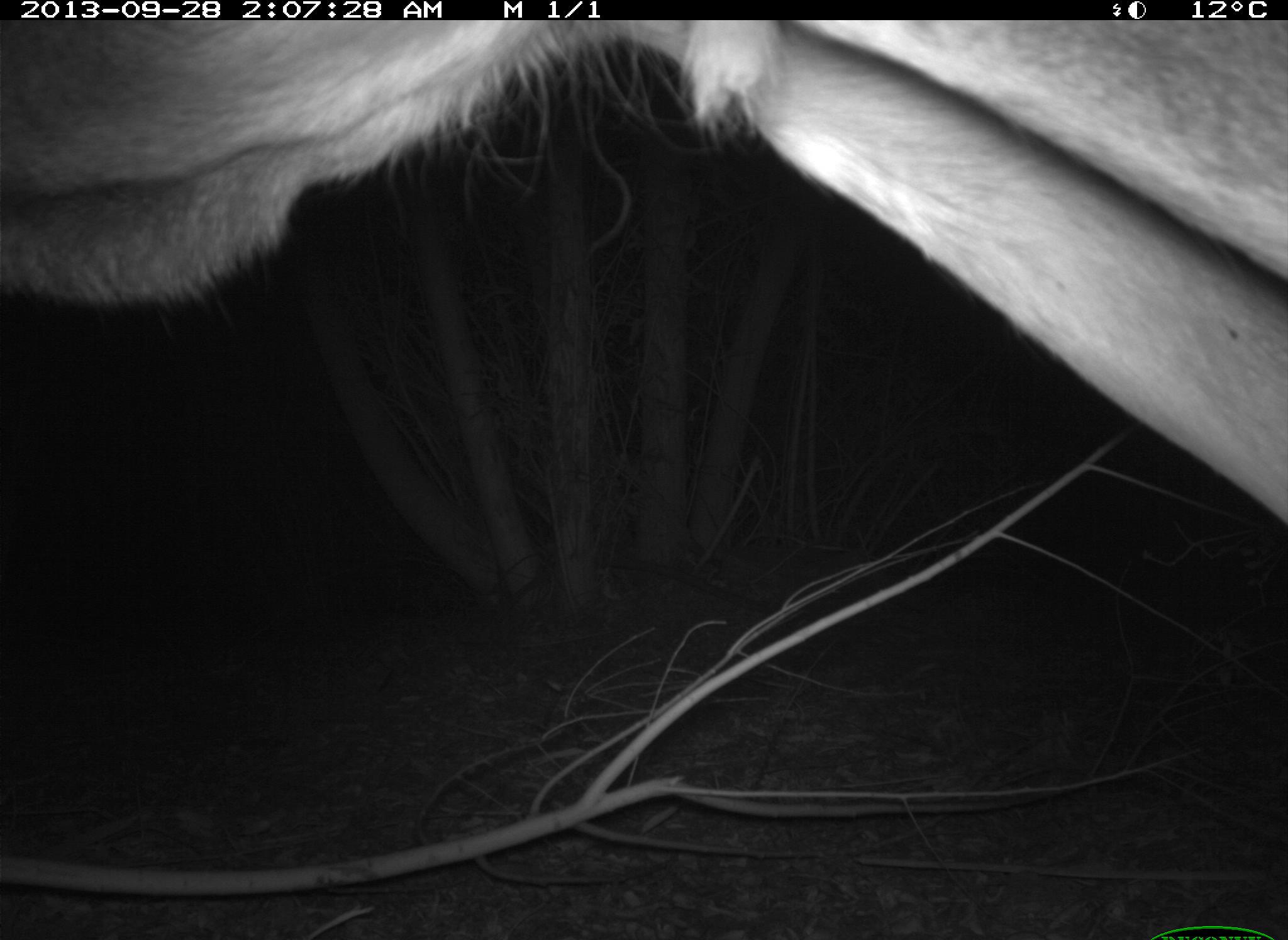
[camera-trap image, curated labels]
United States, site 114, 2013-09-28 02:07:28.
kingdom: Animalia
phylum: Chordata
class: Mammalia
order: Artiodactyla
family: Cervidae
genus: Odocoileus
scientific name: Odocoileus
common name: deer